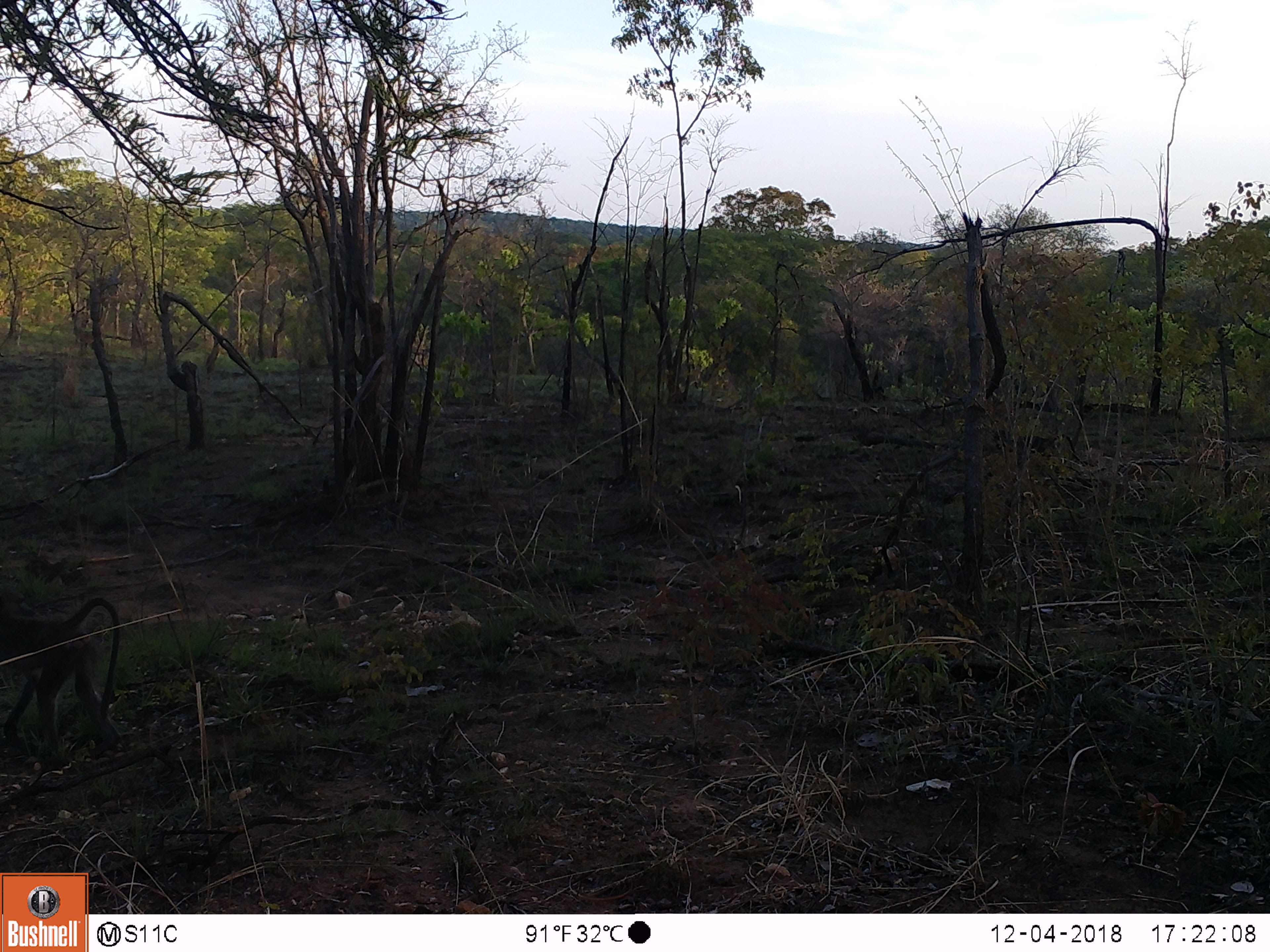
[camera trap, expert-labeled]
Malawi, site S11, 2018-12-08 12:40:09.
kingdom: Animalia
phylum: Chordata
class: Mammalia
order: Primates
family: Cercopithecidae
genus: Papio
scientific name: Papio cynocephalus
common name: yellow baboon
Yellow baboon (Papio cynocephalus), count 1.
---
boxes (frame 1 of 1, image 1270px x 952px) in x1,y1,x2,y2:
yellow baboon: 0,590,143,758